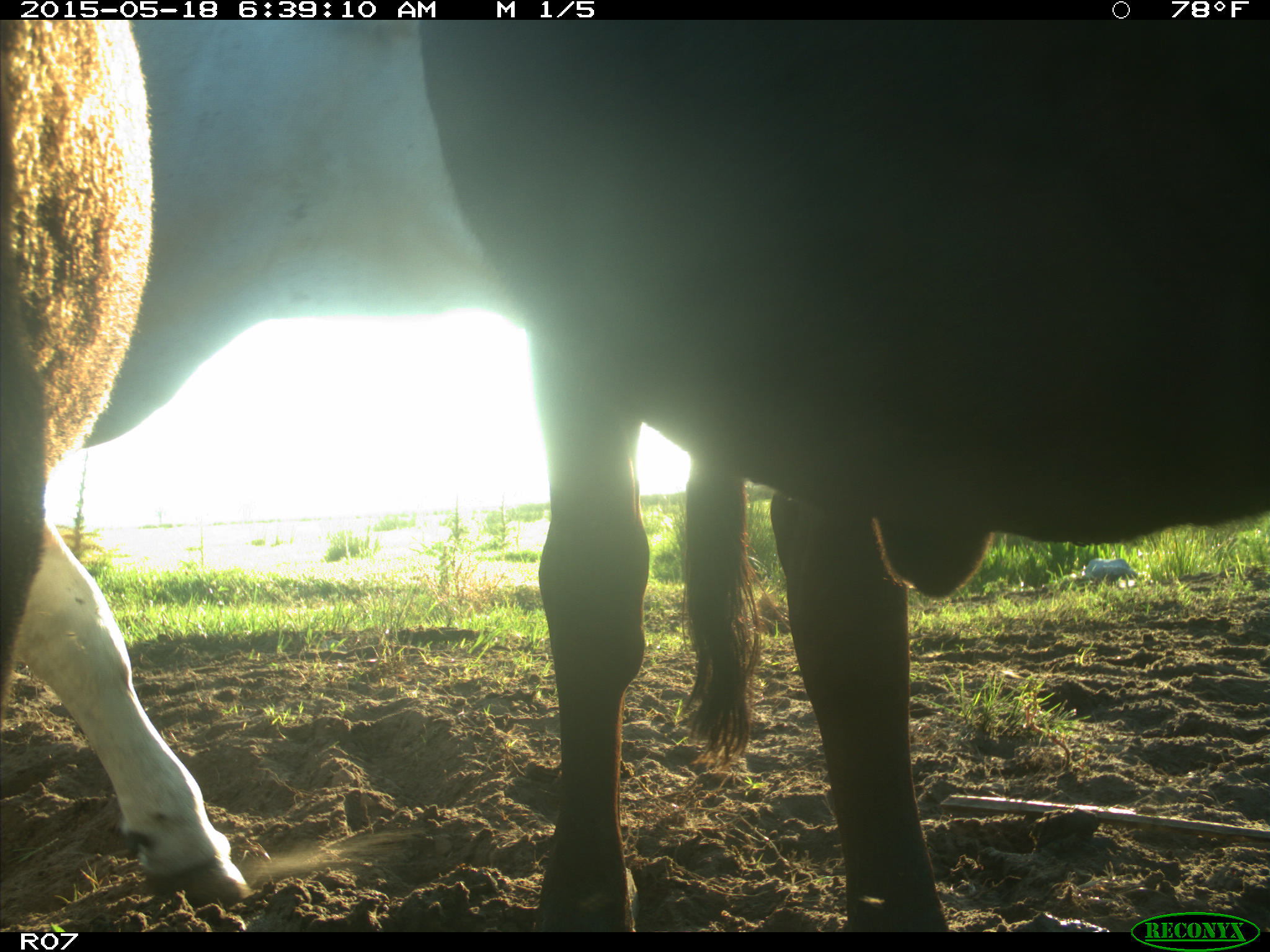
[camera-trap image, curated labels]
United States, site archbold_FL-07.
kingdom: Animalia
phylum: Chordata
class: Mammalia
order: Artiodactyla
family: Bovidae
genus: Bos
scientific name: Bos taurus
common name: domestic cow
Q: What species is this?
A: Bos taurus (domestic cow).